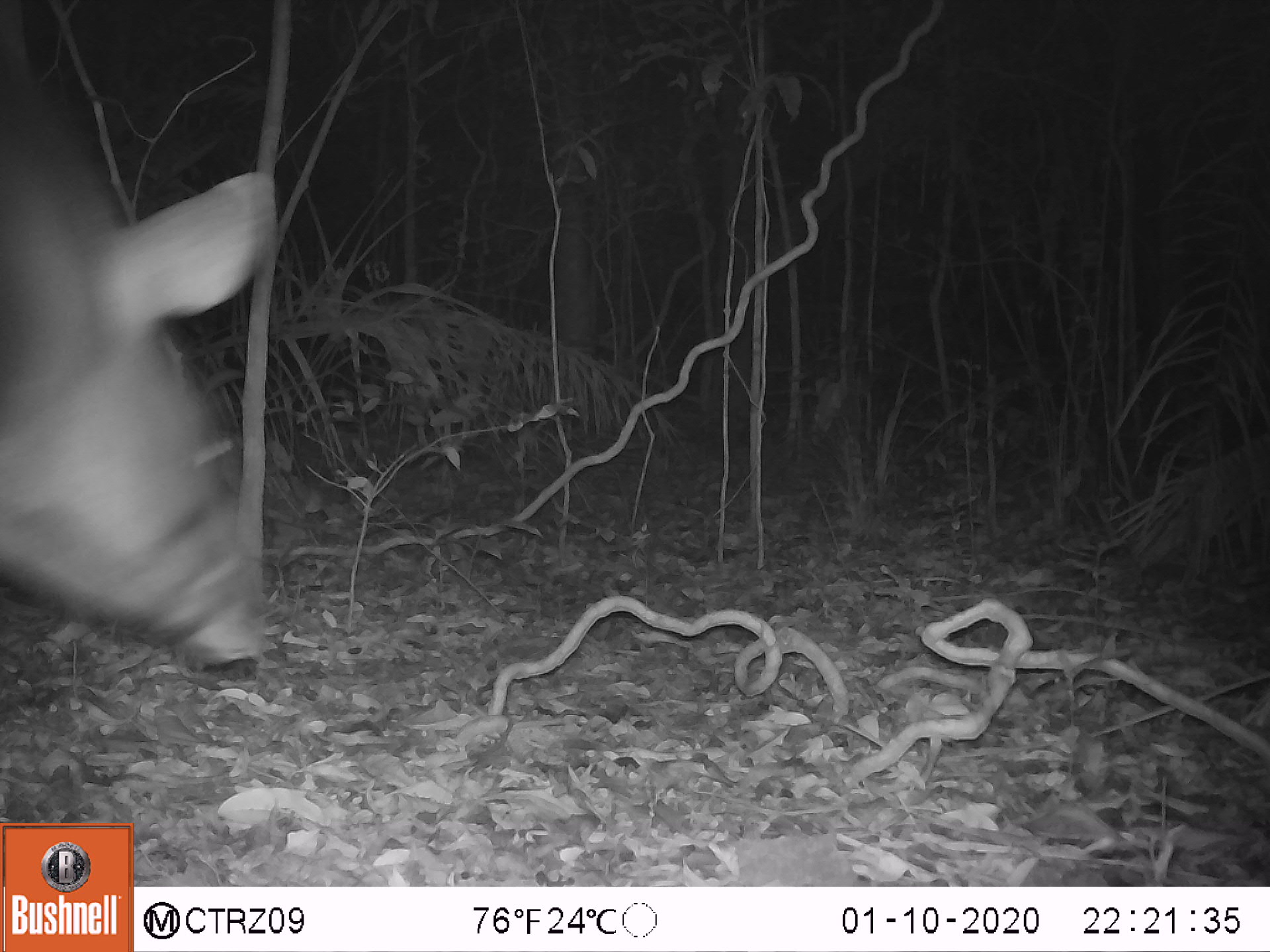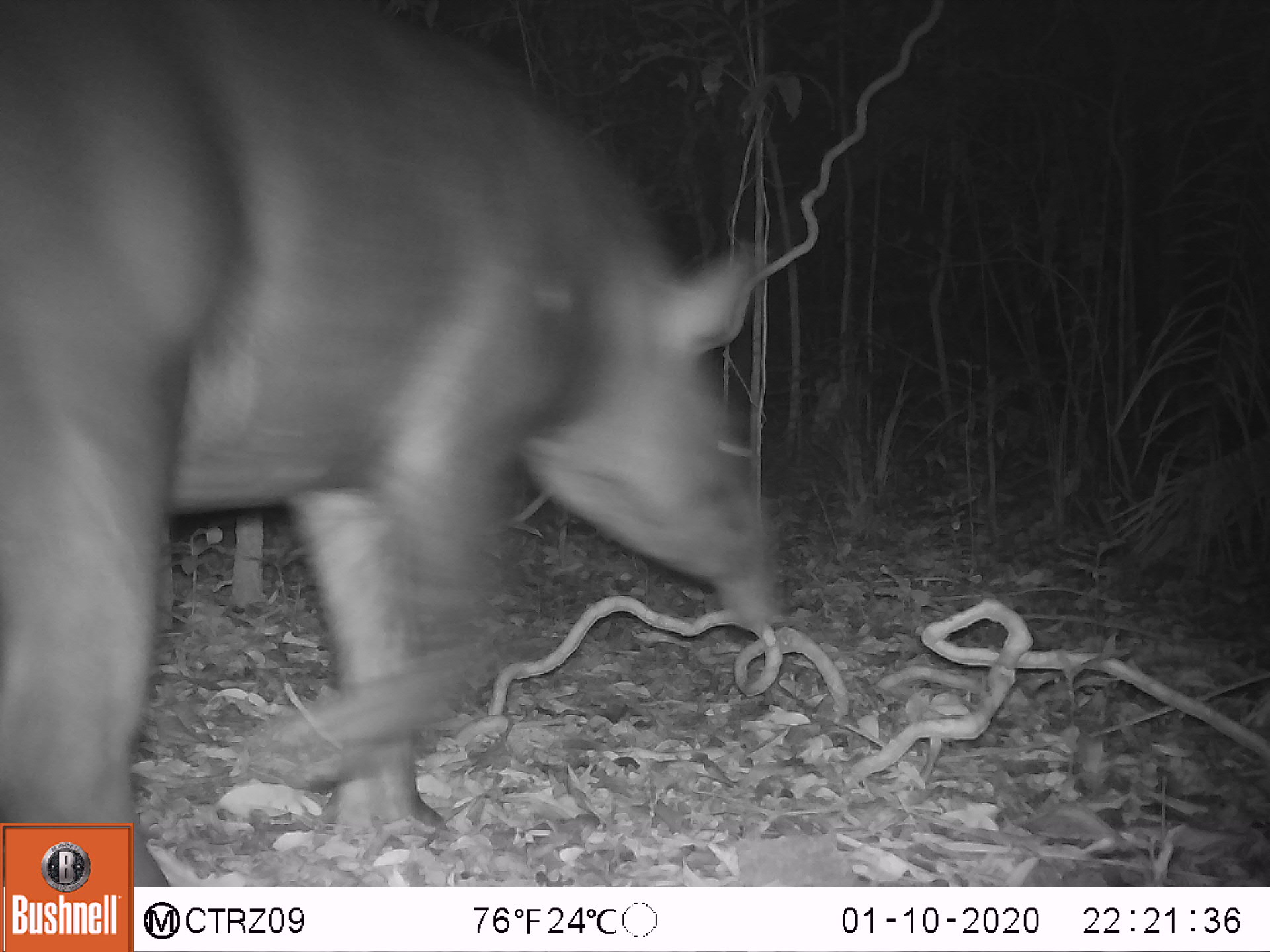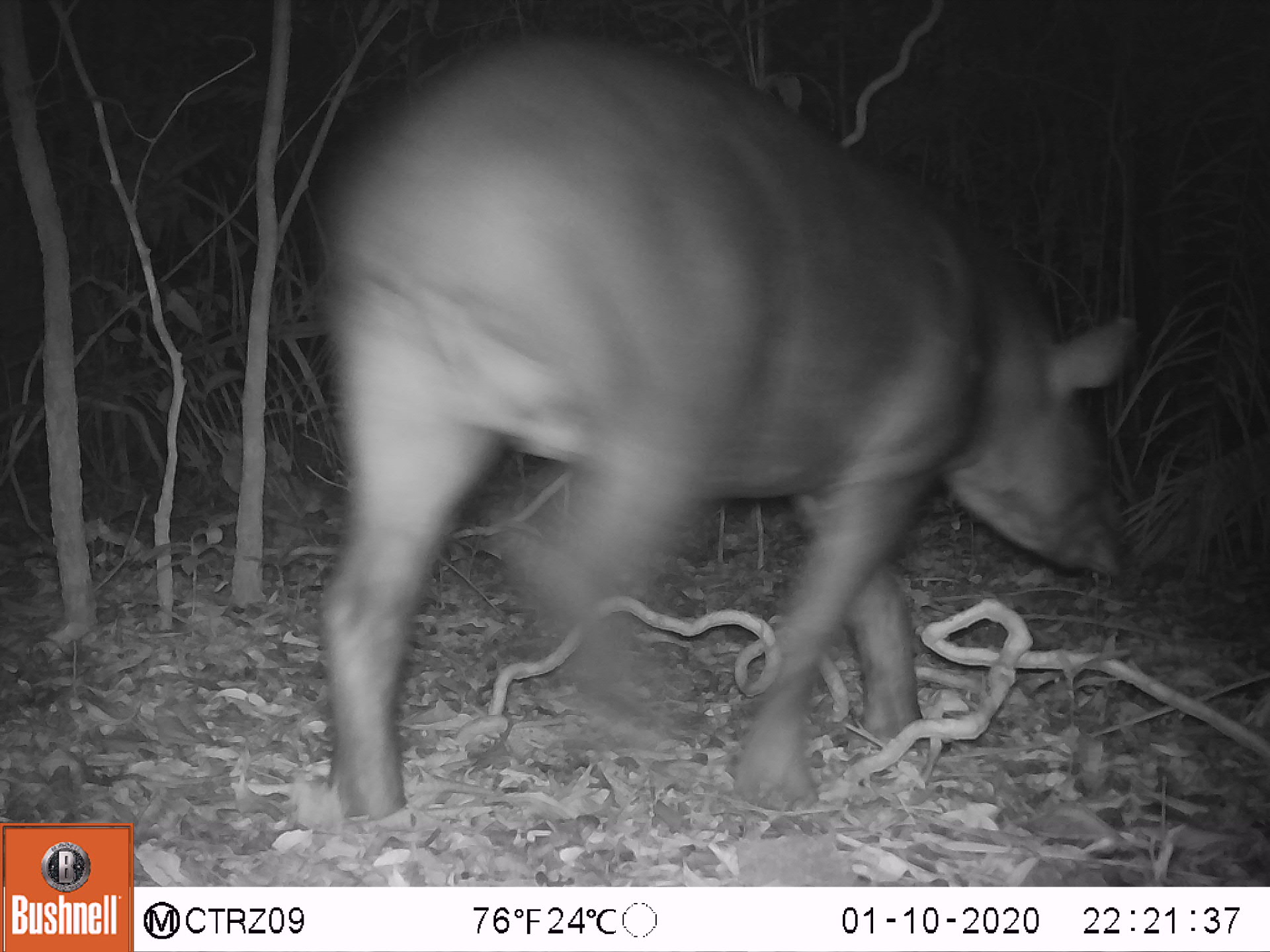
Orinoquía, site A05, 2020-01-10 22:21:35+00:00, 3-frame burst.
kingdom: Animalia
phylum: Chordata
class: Mammalia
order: Perissodactyla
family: Tapiridae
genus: Tapirus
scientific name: Tapirus terrestris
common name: lowland tapir